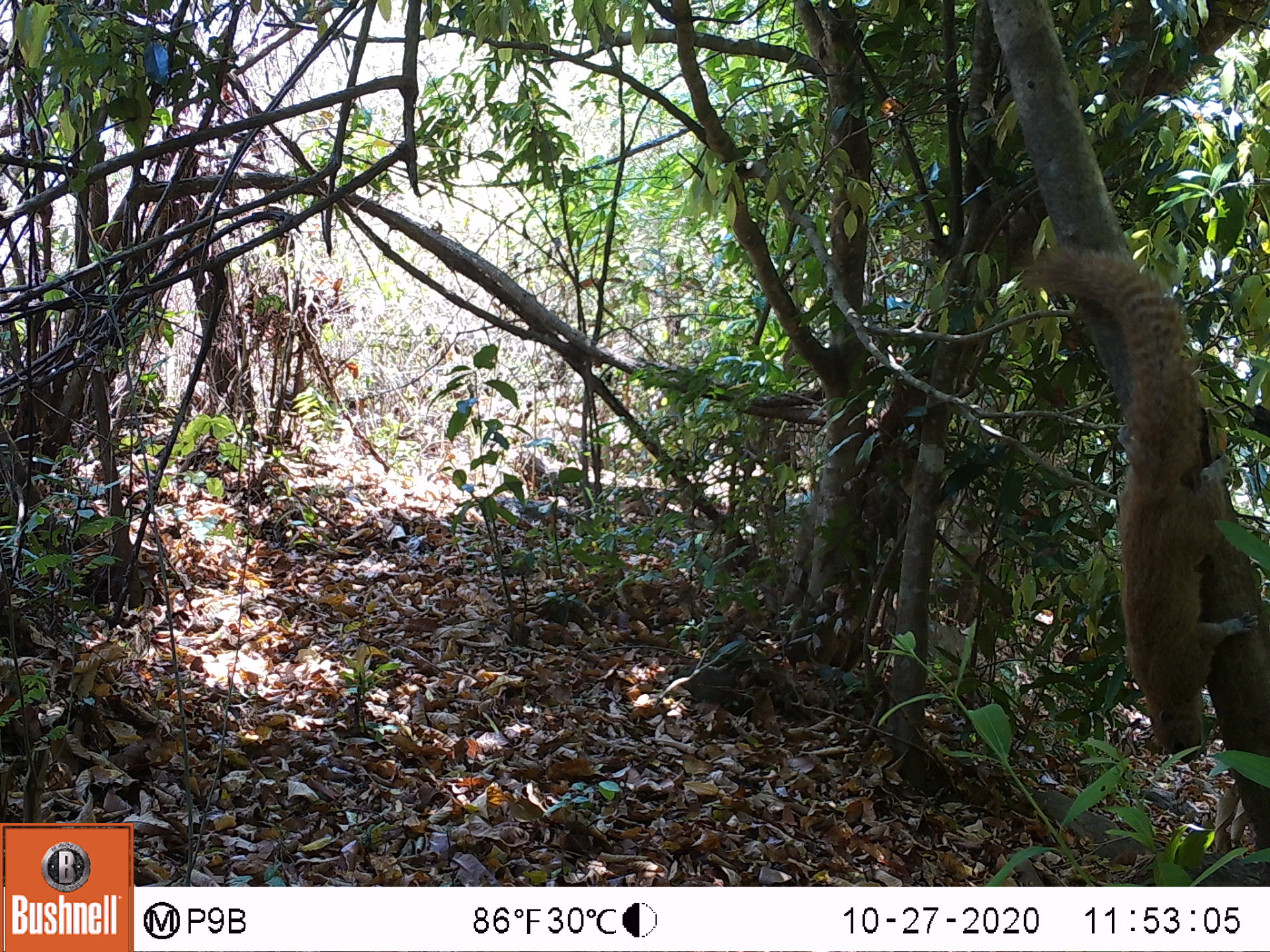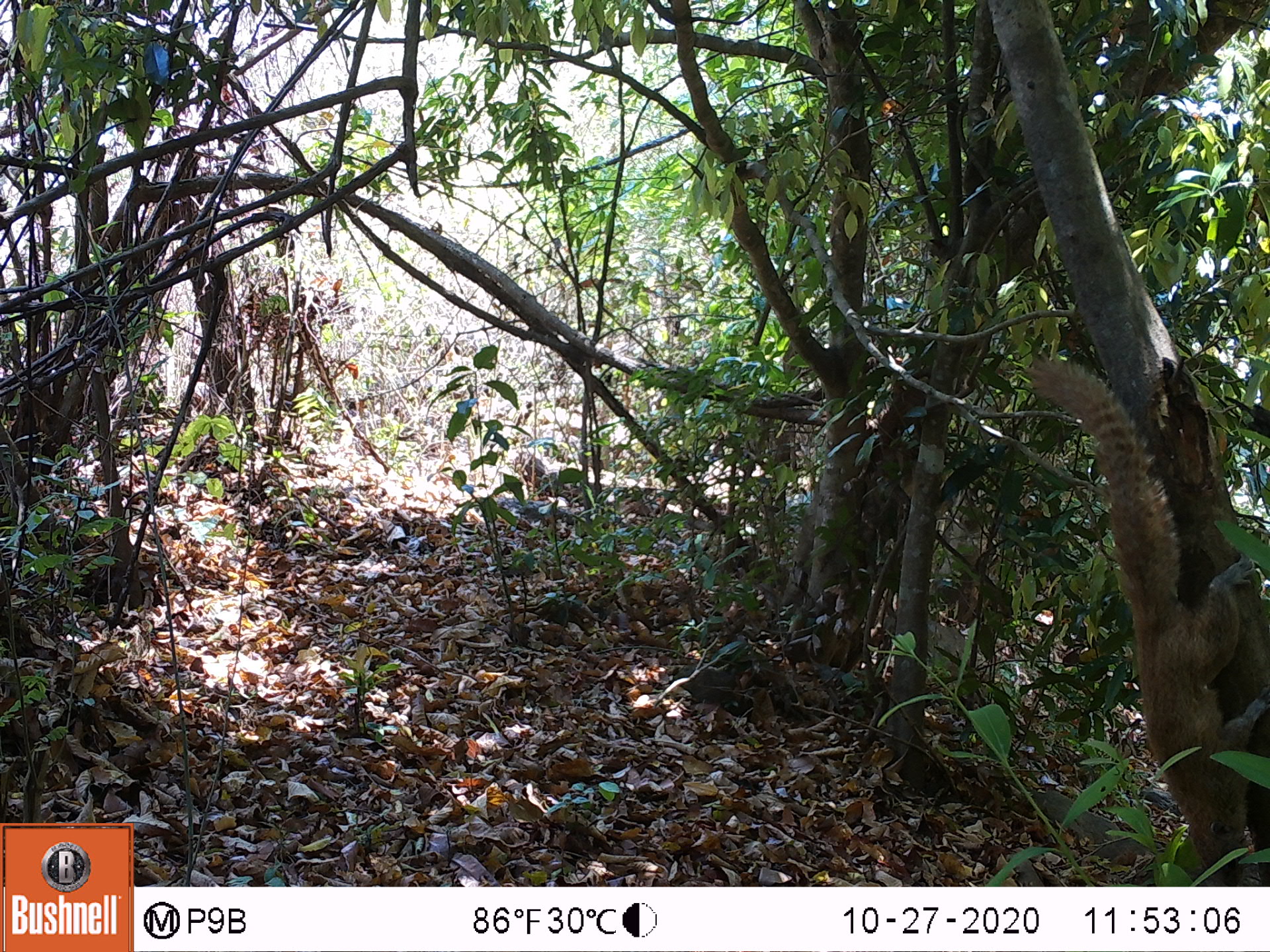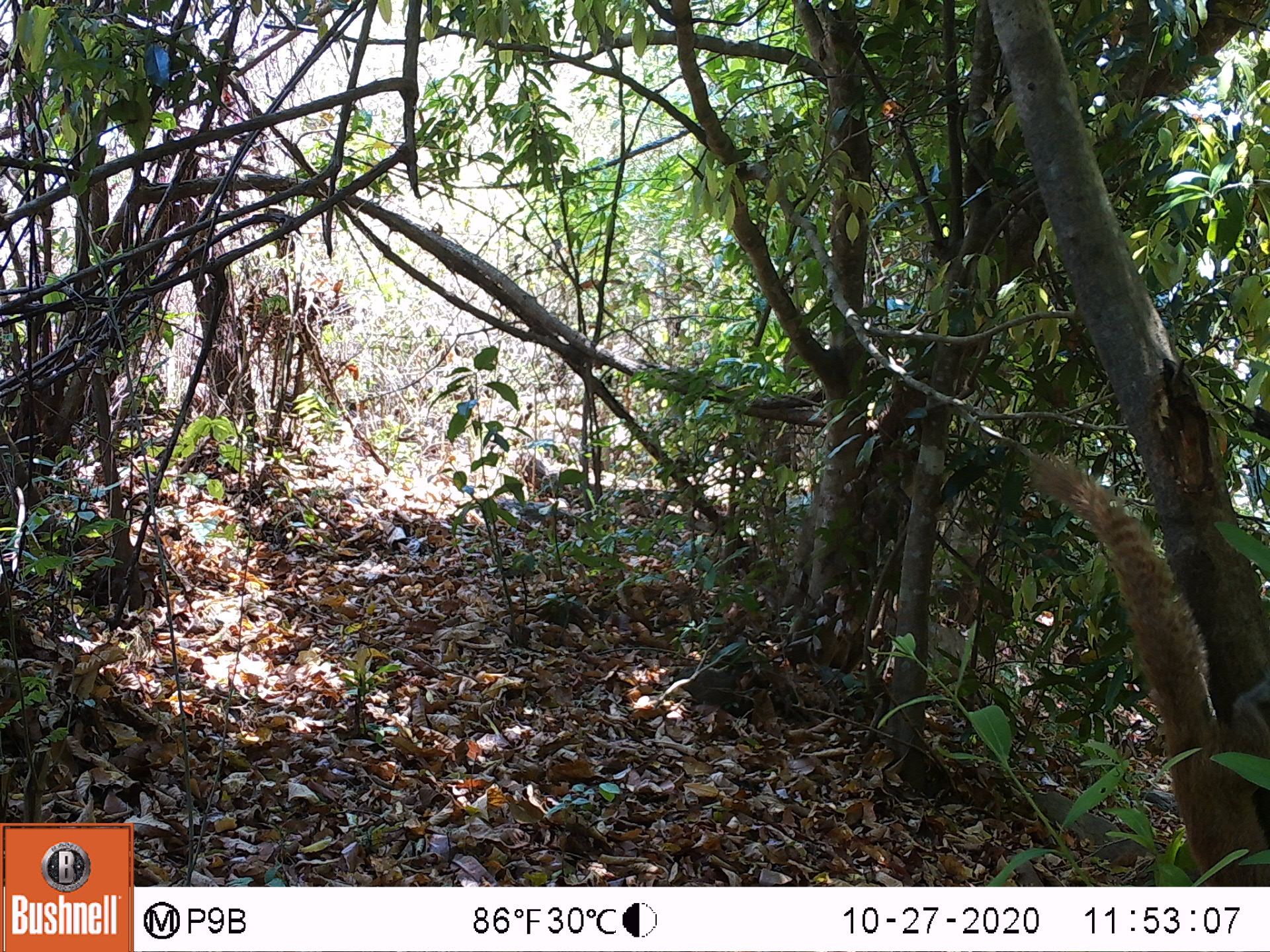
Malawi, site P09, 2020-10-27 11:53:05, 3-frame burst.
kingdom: Animalia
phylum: Chordata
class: Mammalia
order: Rodentia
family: Sciuridae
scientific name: Sciuridae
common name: squirrel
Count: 1.